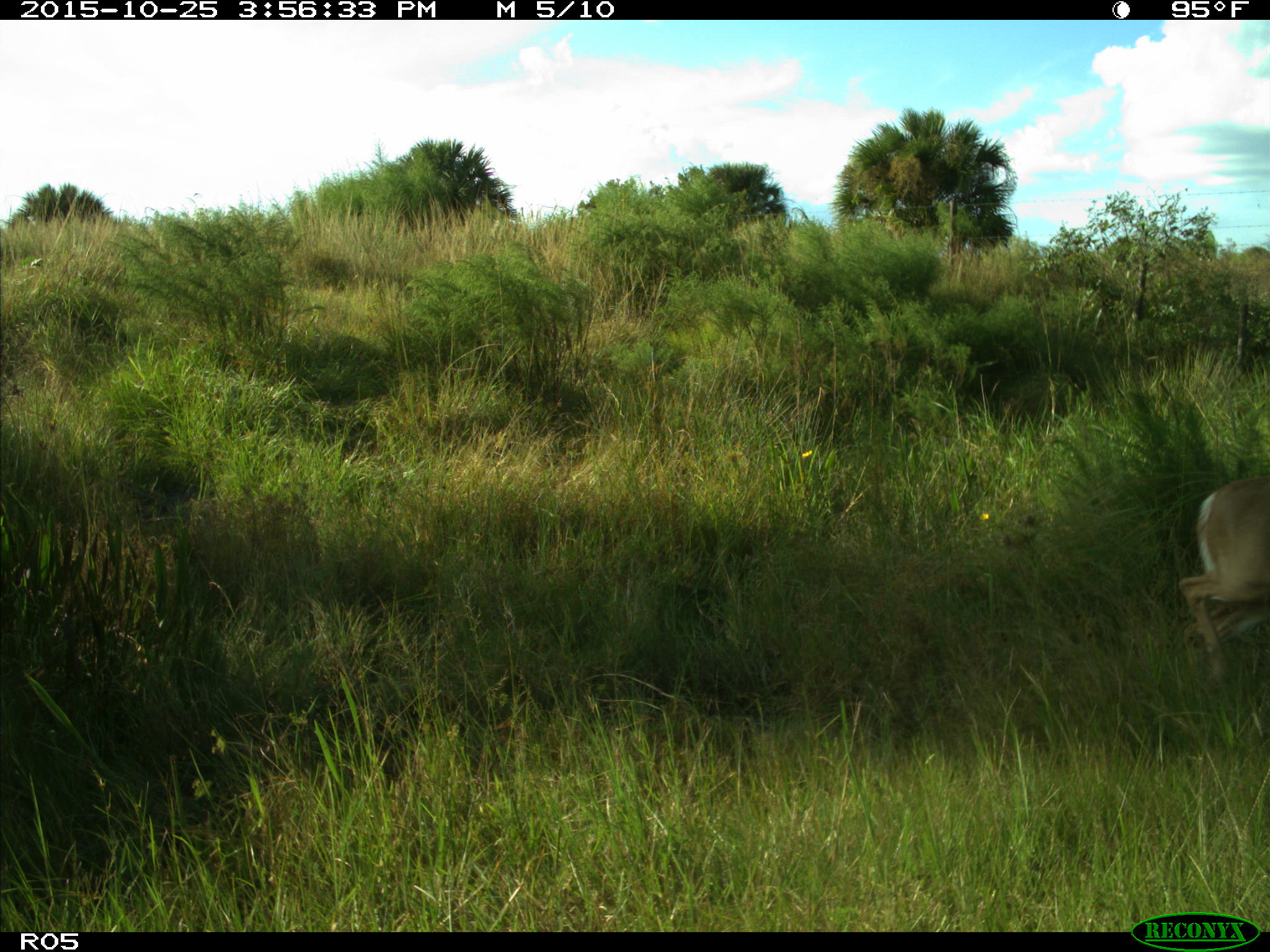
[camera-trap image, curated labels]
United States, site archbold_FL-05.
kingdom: Animalia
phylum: Chordata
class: Mammalia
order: Artiodactyla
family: Cervidae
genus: Odocoileus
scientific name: Odocoileus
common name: deer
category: unidentified deer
Unidentified deer (deer) (Odocoileus).